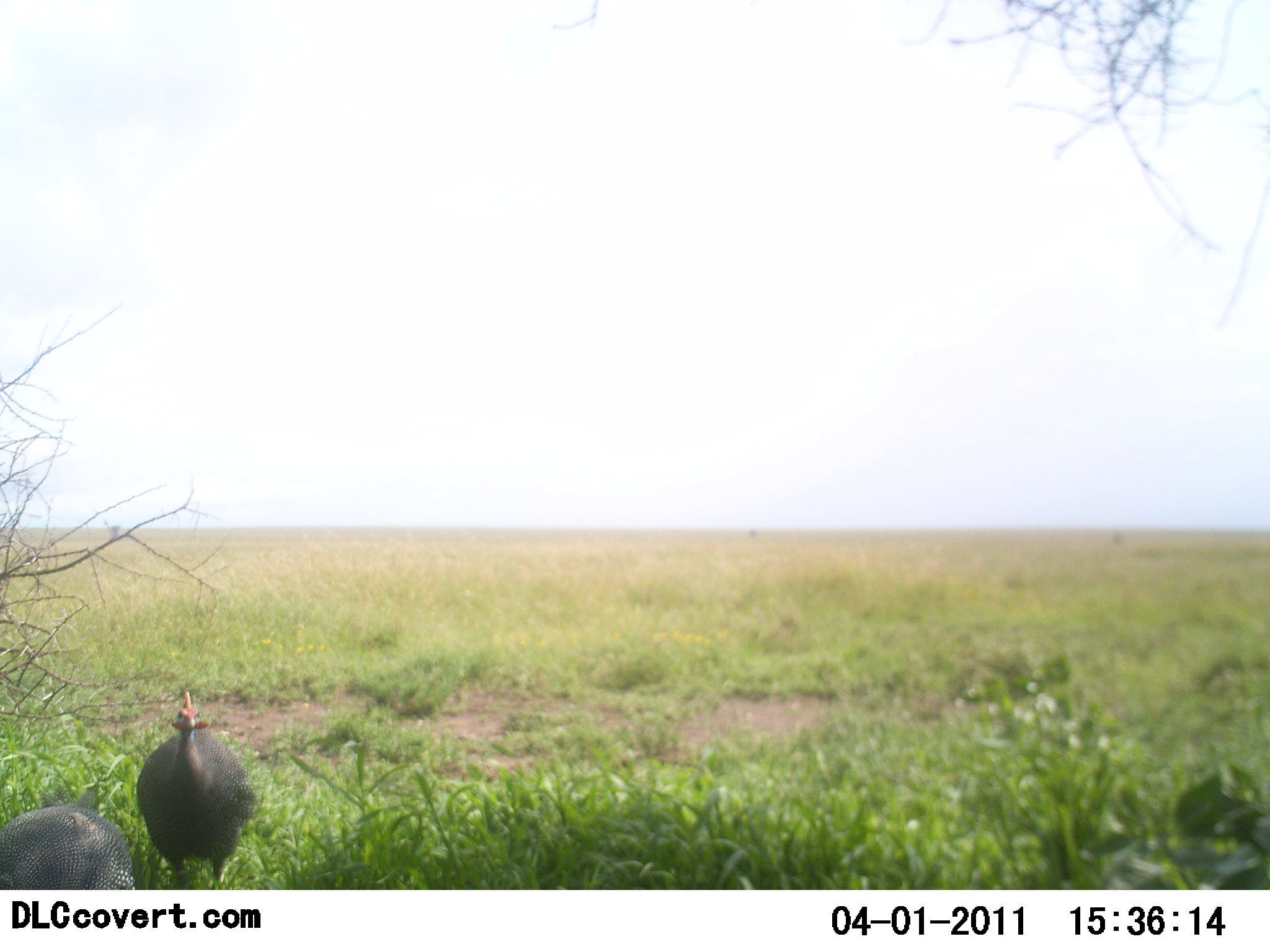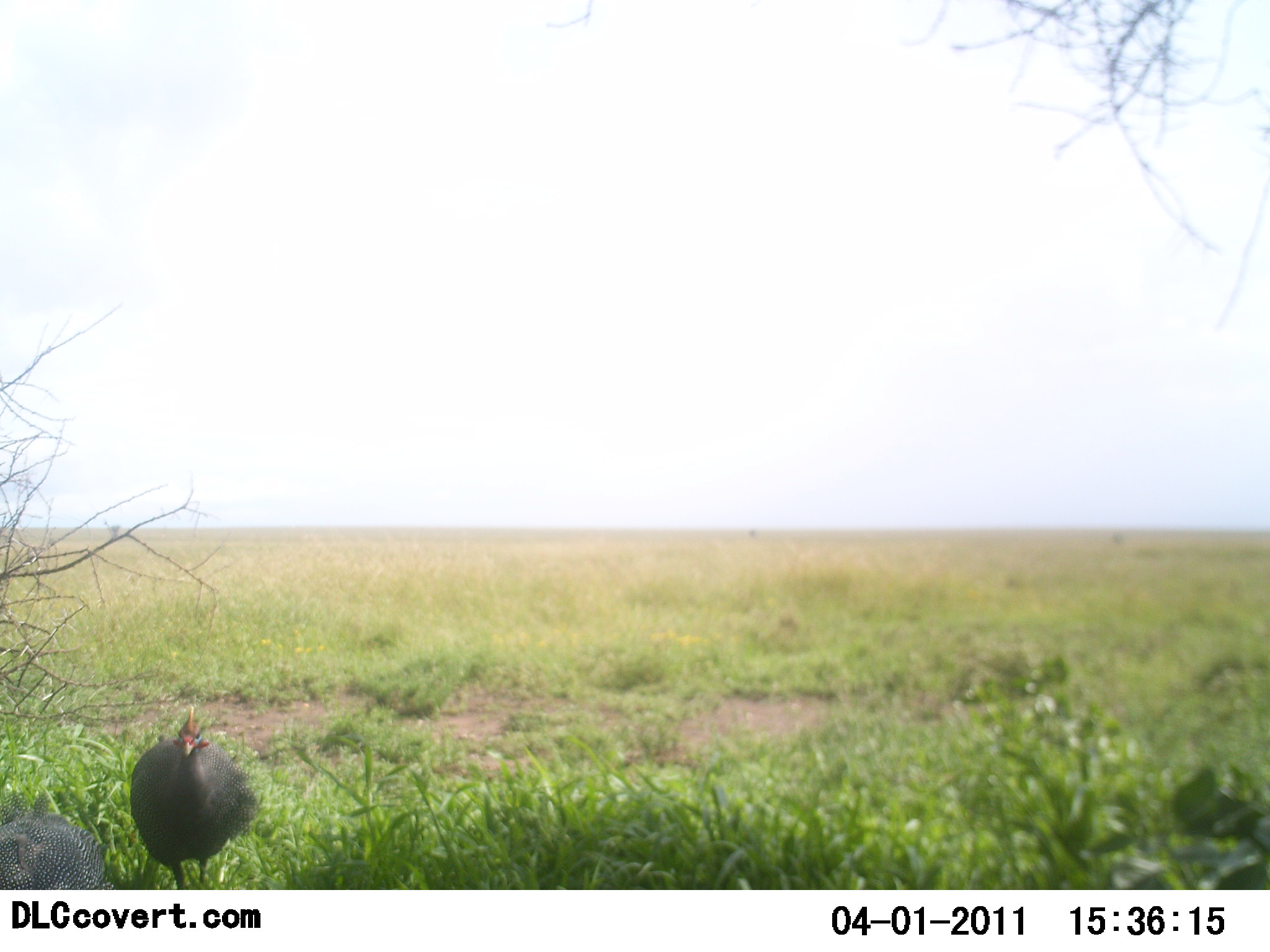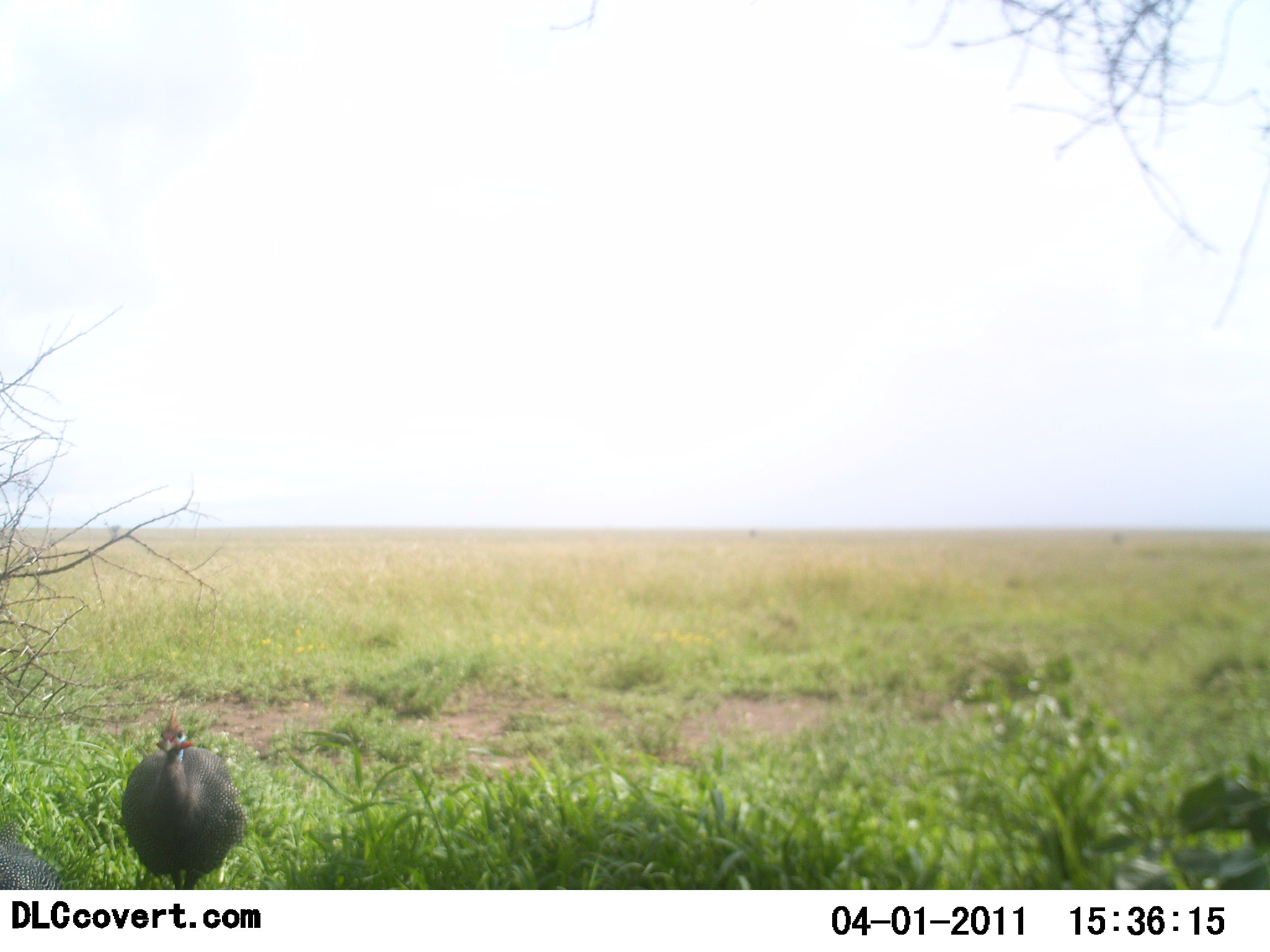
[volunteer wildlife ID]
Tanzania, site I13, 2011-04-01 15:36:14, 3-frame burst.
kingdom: Animalia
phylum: Chordata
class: Aves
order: Galliformes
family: Numididae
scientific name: Numididae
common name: guinea fowl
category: guineafowl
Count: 2.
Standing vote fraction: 27%.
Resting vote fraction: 0%.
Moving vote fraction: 73%.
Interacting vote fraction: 0%.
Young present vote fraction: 0%.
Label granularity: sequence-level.